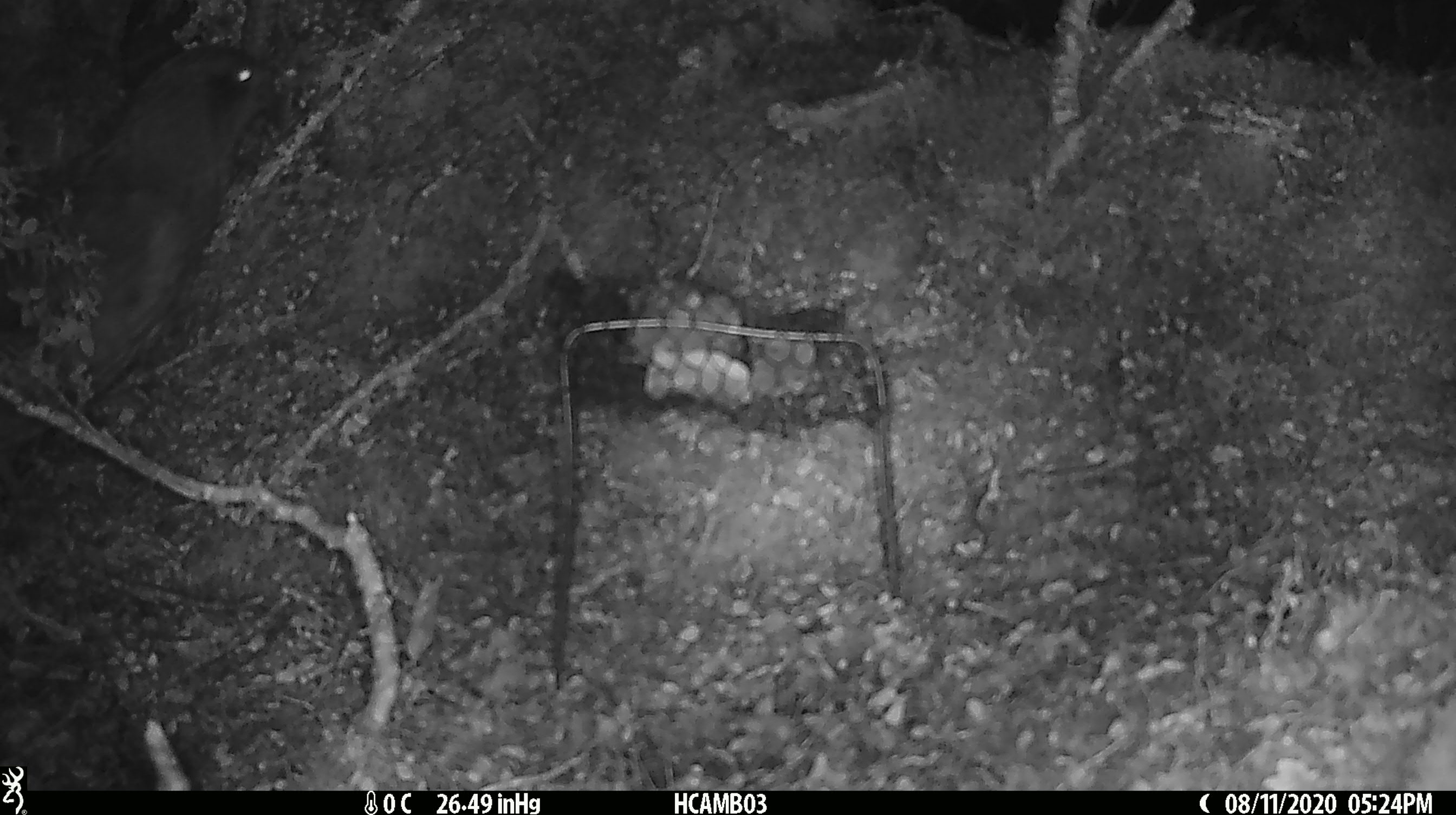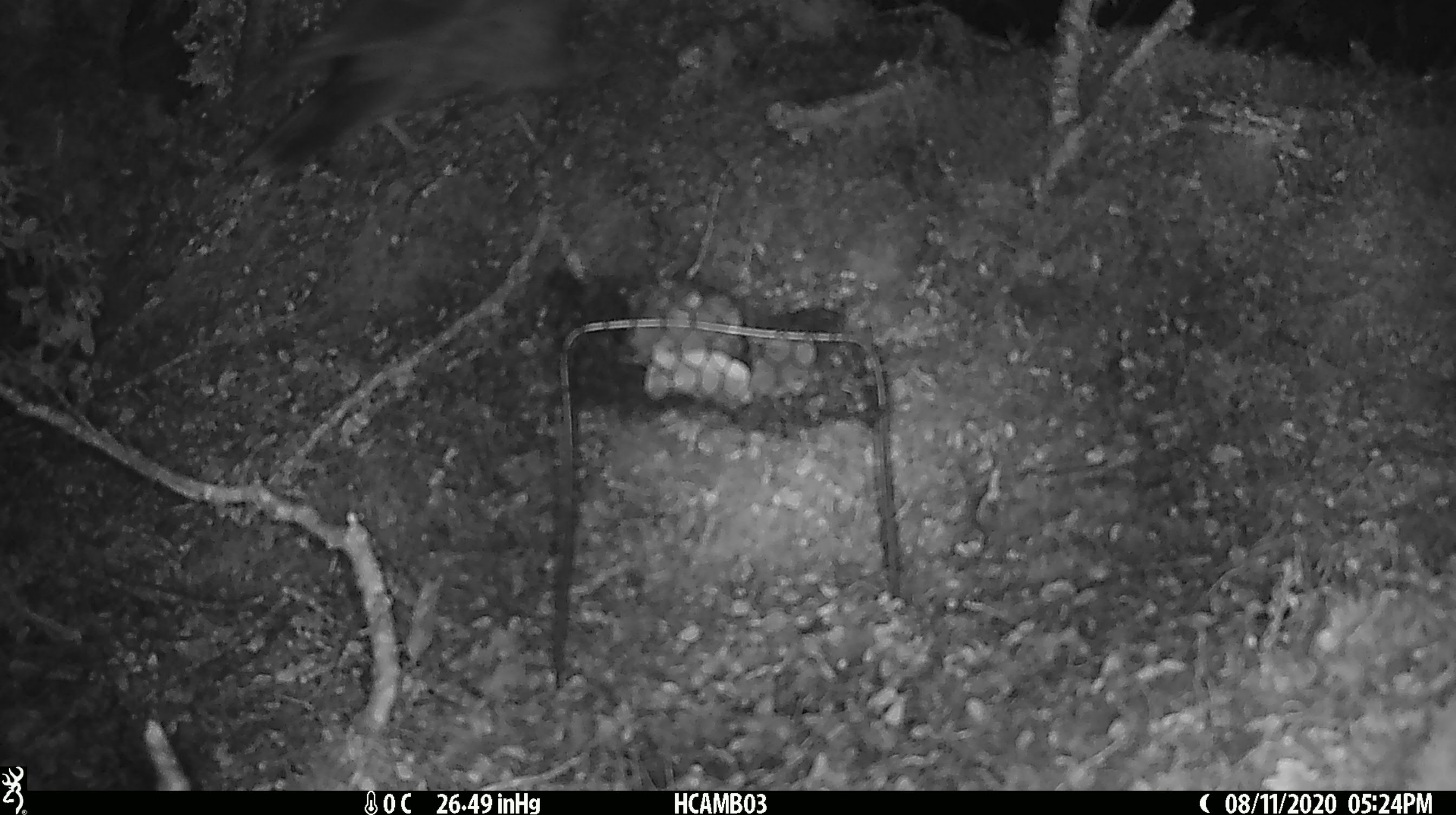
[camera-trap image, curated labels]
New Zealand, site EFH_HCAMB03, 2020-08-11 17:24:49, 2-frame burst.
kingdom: Animalia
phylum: Chordata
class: Aves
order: Psittaciformes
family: Strigopidae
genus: Nestor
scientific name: Nestor notabilis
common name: kea